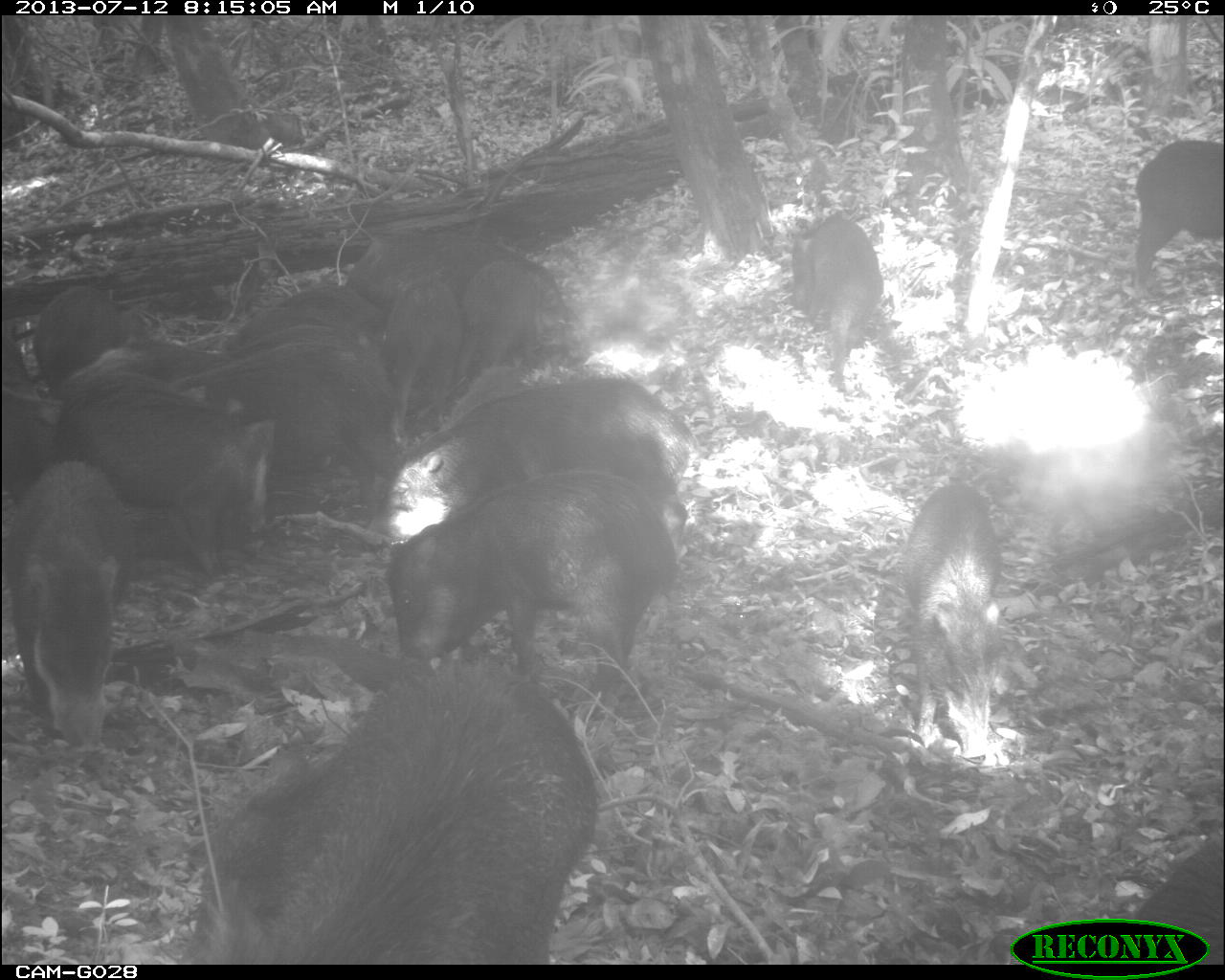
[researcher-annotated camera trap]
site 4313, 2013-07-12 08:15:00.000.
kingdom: Animalia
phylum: Chordata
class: Mammalia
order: Artiodactyla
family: Tayassuidae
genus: Tayassu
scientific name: Tayassu pecari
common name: white-lipped peccary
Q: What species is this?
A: Tayassu pecari (white-lipped peccary).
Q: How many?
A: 20.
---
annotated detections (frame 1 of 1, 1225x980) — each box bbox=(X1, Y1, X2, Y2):
tayassu pecari: bbox=(206, 650, 598, 965); bbox=(384, 469, 677, 687); bbox=(900, 483, 1038, 759); bbox=(2, 460, 130, 753); bbox=(69, 369, 254, 569); bbox=(420, 374, 691, 504); bbox=(204, 341, 387, 510); bbox=(791, 210, 885, 366); bbox=(342, 231, 559, 294); bbox=(1133, 140, 1223, 288); bbox=(382, 277, 460, 445); bbox=(1123, 833, 1225, 951); bbox=(235, 288, 385, 359); bbox=(35, 281, 129, 394); bbox=(470, 259, 564, 367); bbox=(0, 327, 64, 457)